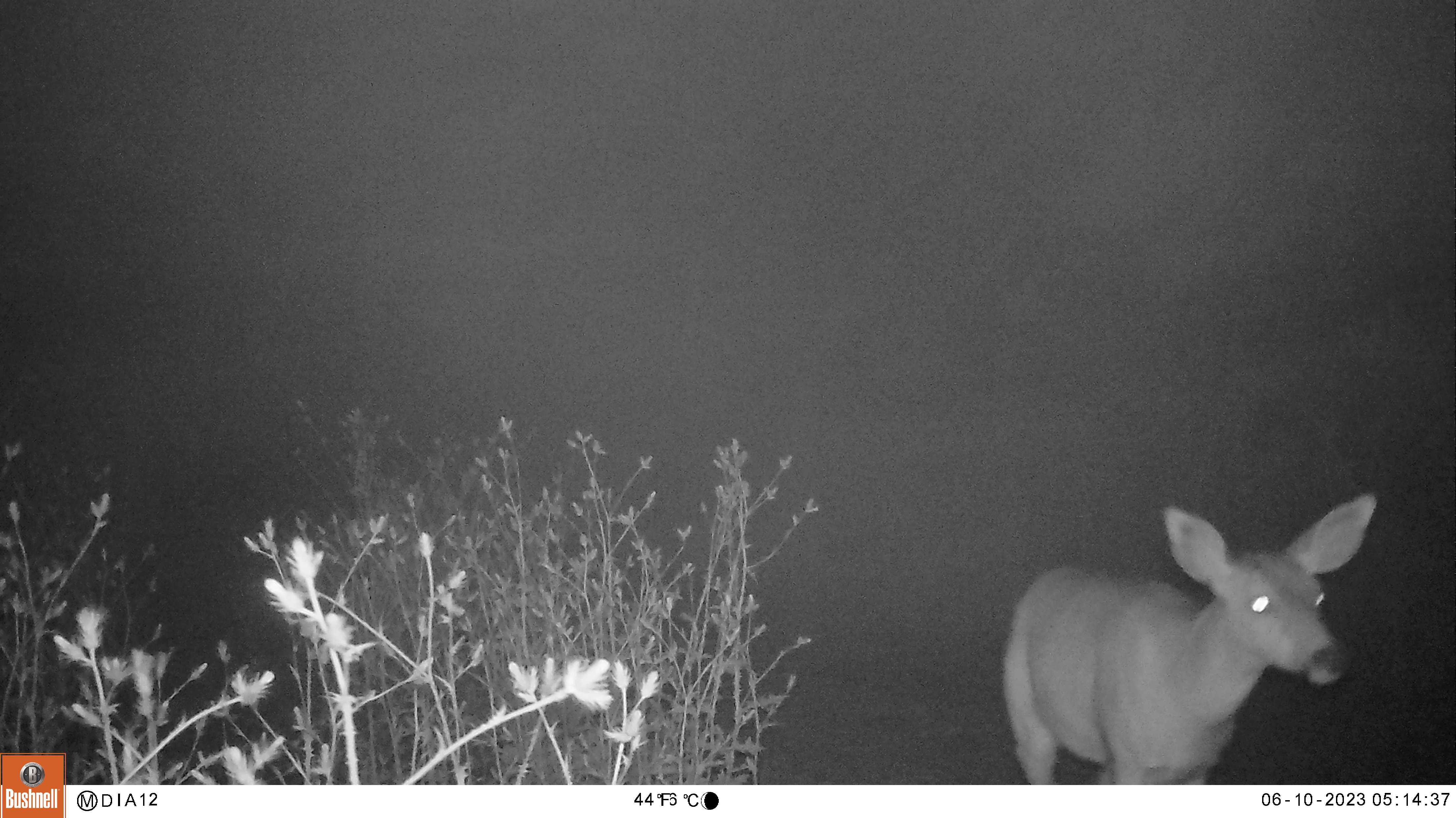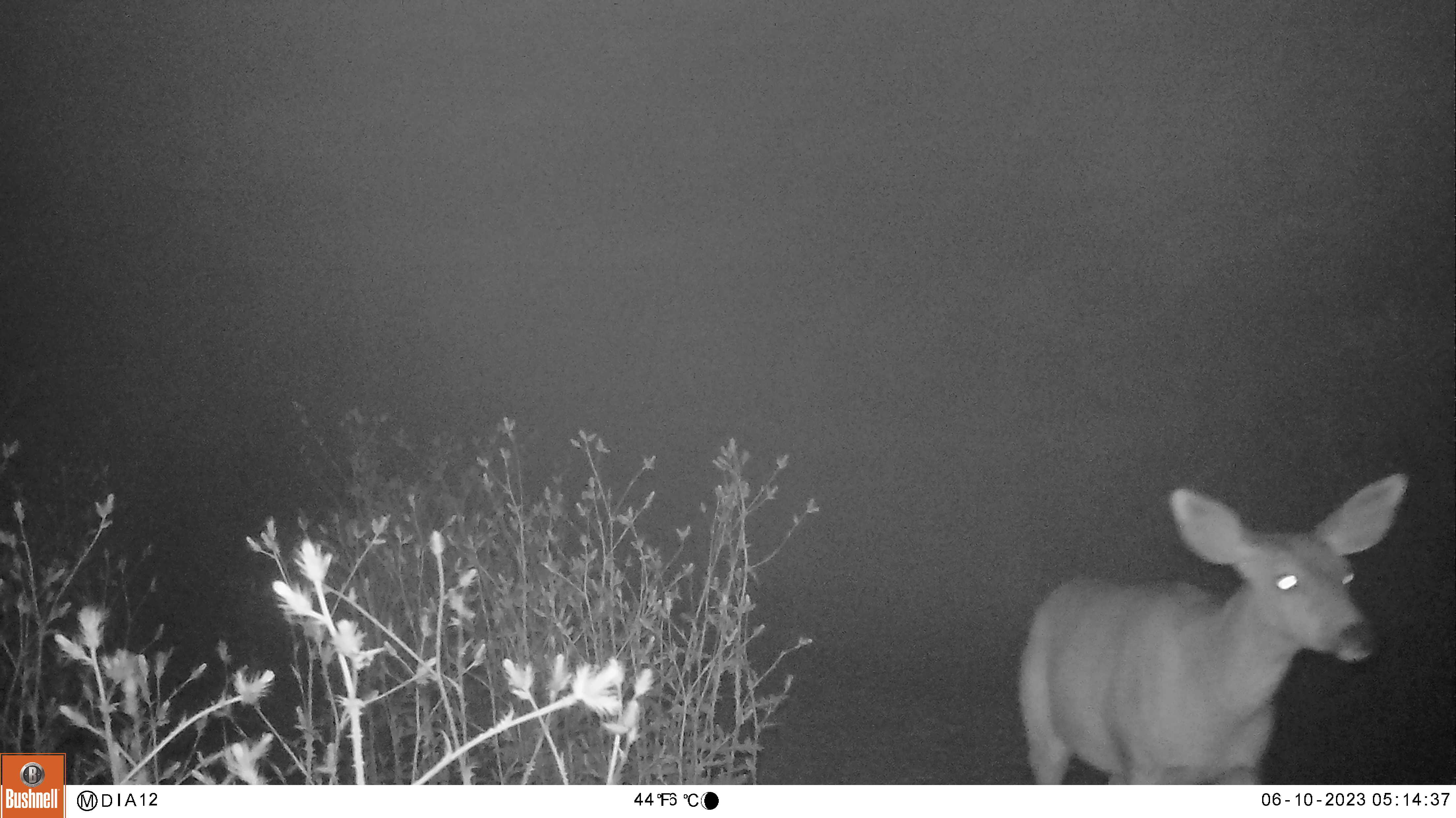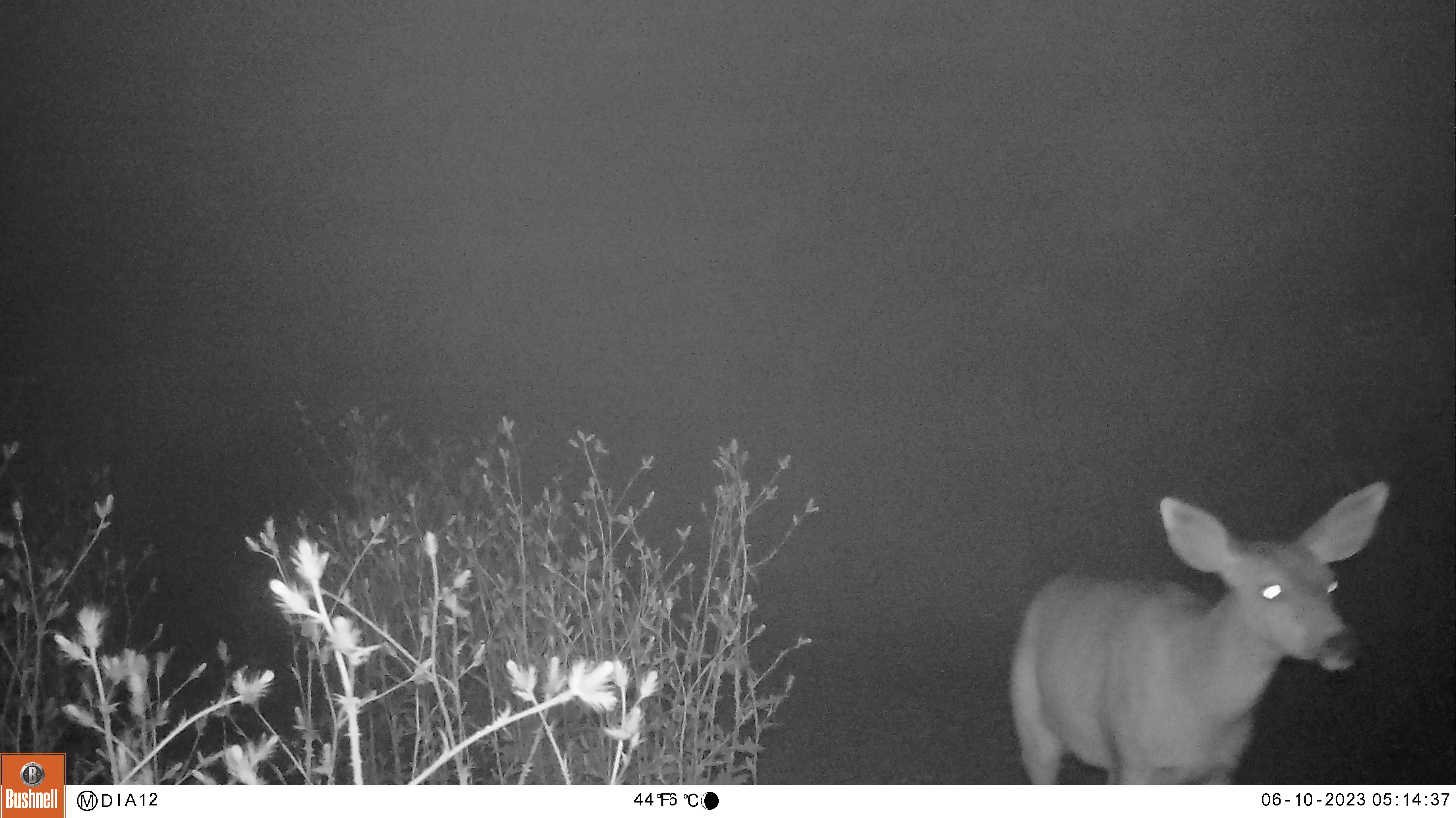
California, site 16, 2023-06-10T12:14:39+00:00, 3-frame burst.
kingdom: Animalia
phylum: Chordata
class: Mammalia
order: Artiodactyla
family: Cervidae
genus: Odocoileus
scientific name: Odocoileus hemionus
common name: mule deer